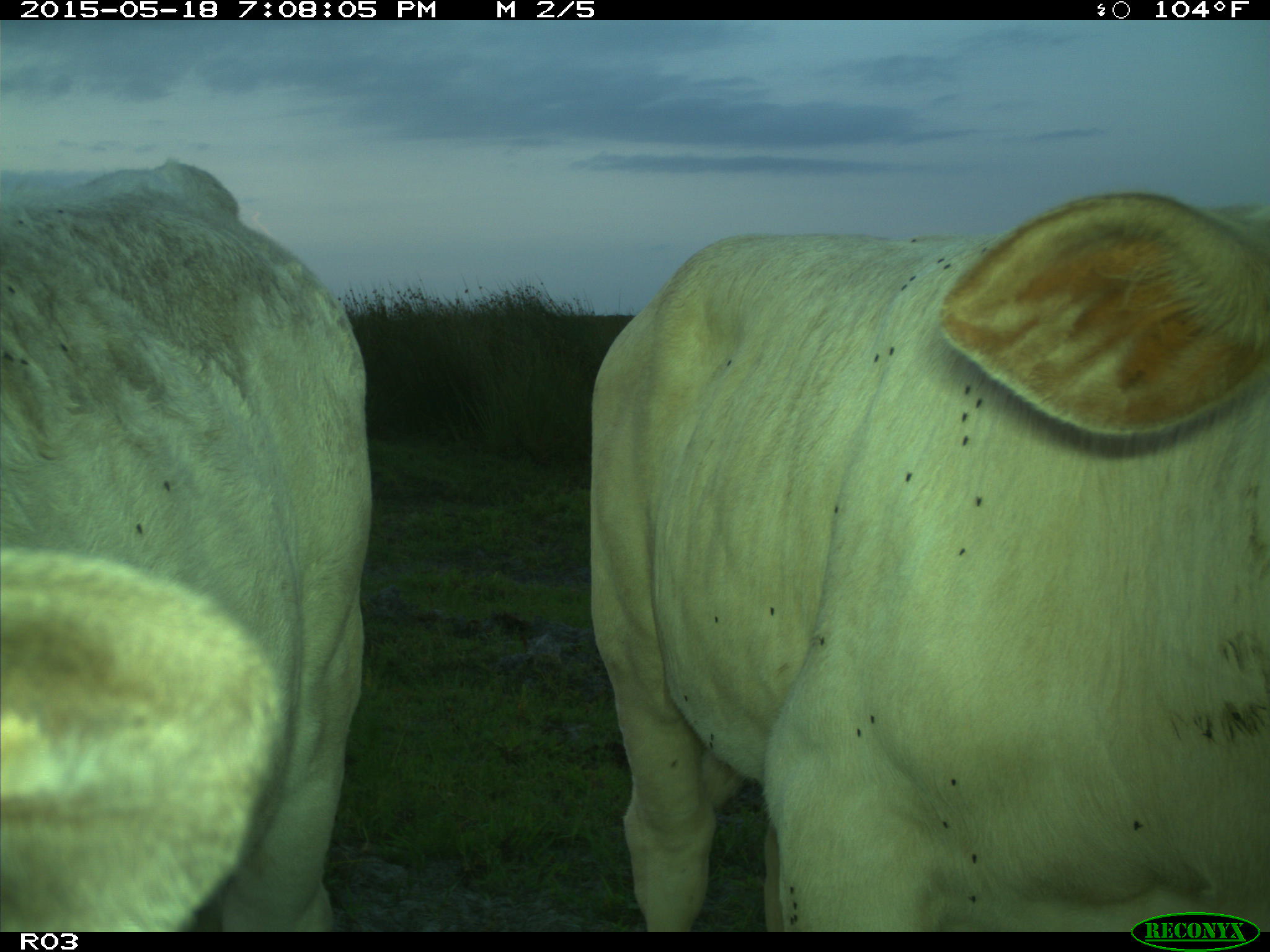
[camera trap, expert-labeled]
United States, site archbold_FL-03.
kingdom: Animalia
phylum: Chordata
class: Mammalia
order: Artiodactyla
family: Bovidae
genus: Bos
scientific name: Bos taurus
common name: domestic cow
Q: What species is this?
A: Bos taurus (domestic cow).